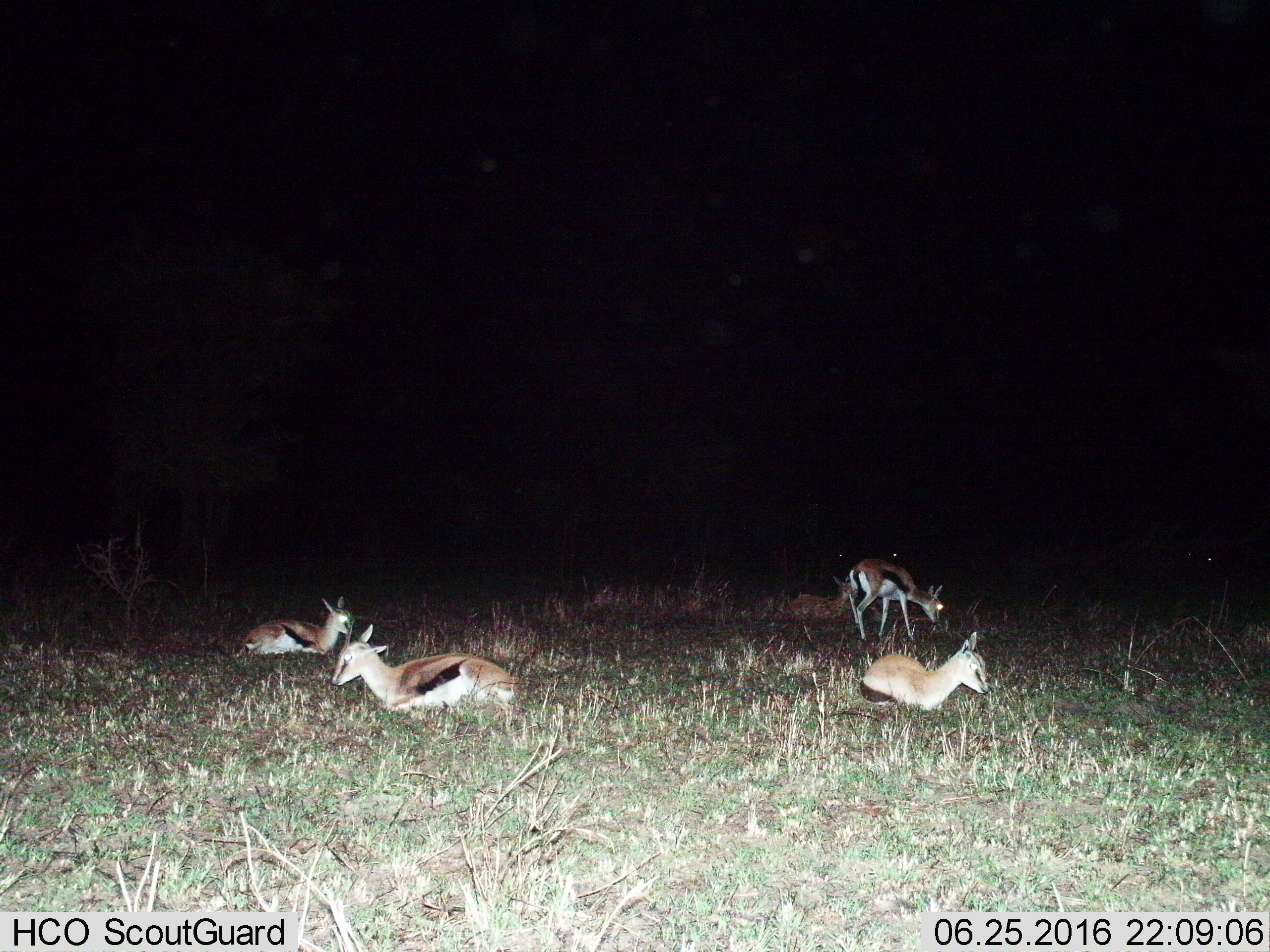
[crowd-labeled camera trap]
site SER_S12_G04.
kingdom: Animalia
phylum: Chordata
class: Mammalia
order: Artiodactyla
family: Bovidae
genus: Eudorcas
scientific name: Eudorcas thomsonii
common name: thomson's gazelle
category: gazellethomsons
Gazellethomsons (thomson's gazelle) (Eudorcas thomsonii), count 5. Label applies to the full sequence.